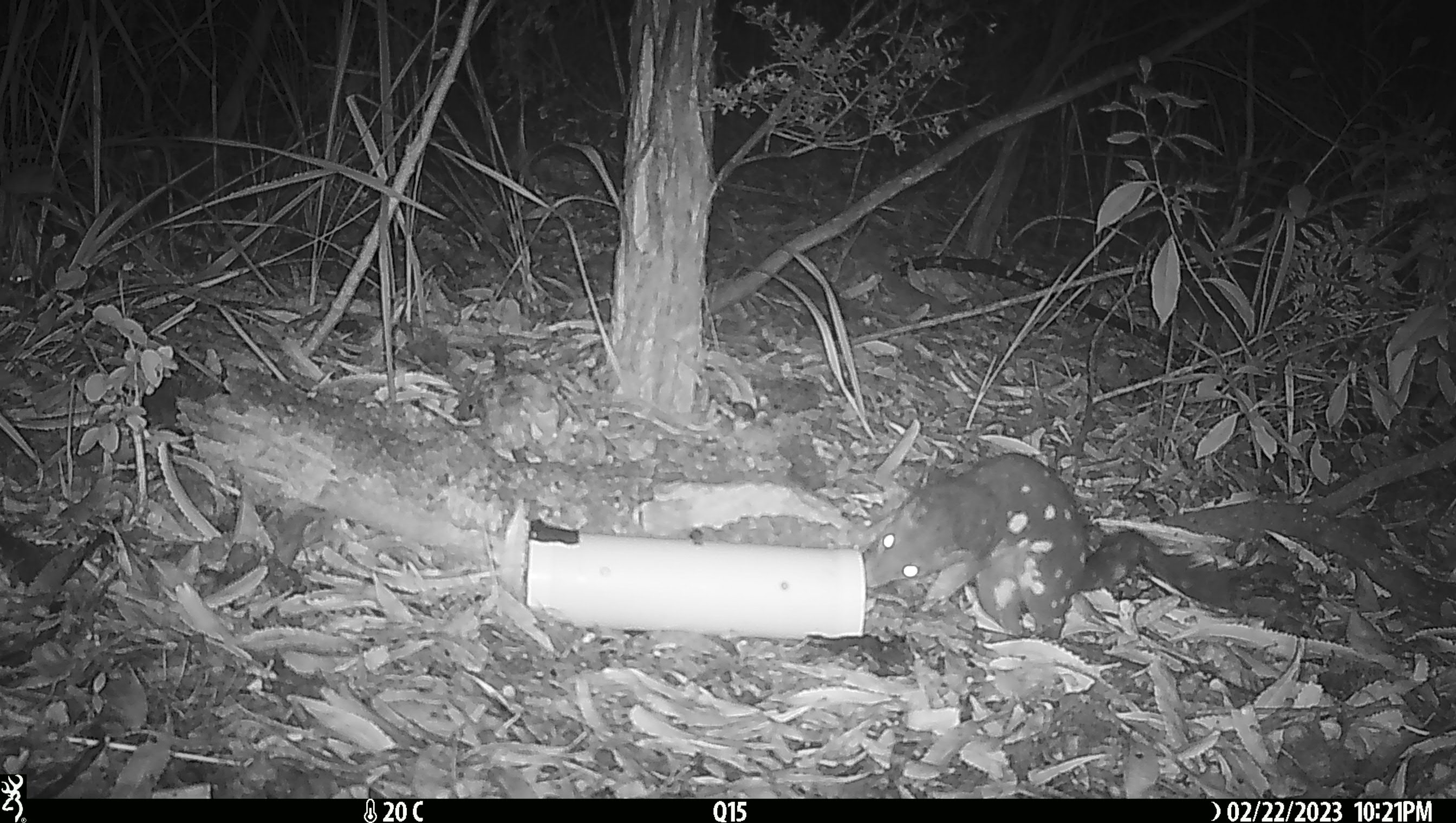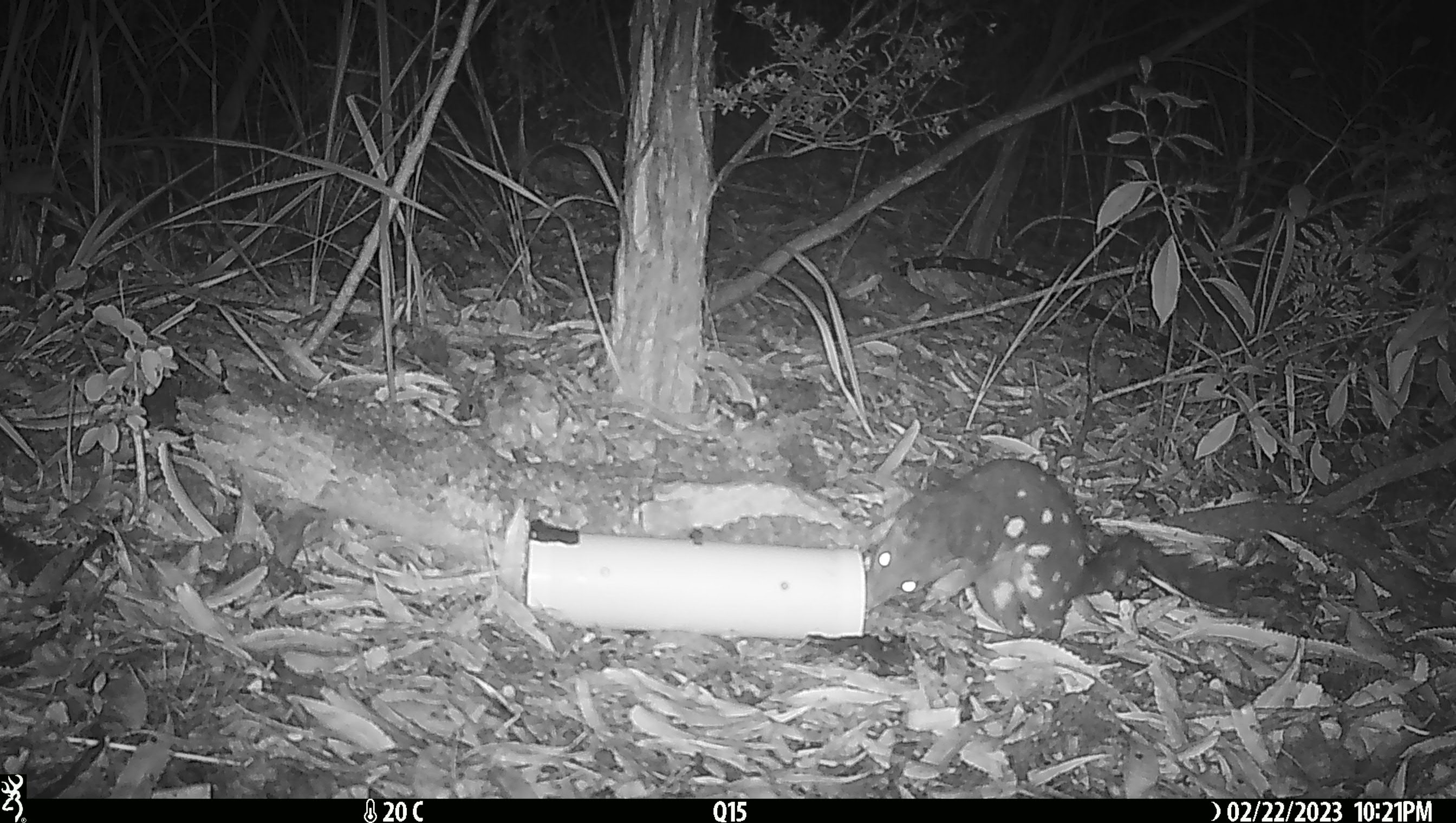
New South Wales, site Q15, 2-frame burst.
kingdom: Animalia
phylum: Chordata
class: Mammalia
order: Dasyuromorphia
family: Dasyuridae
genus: Dasyurus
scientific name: Dasyurus maculatus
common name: spotted-tailed quoll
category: quoll